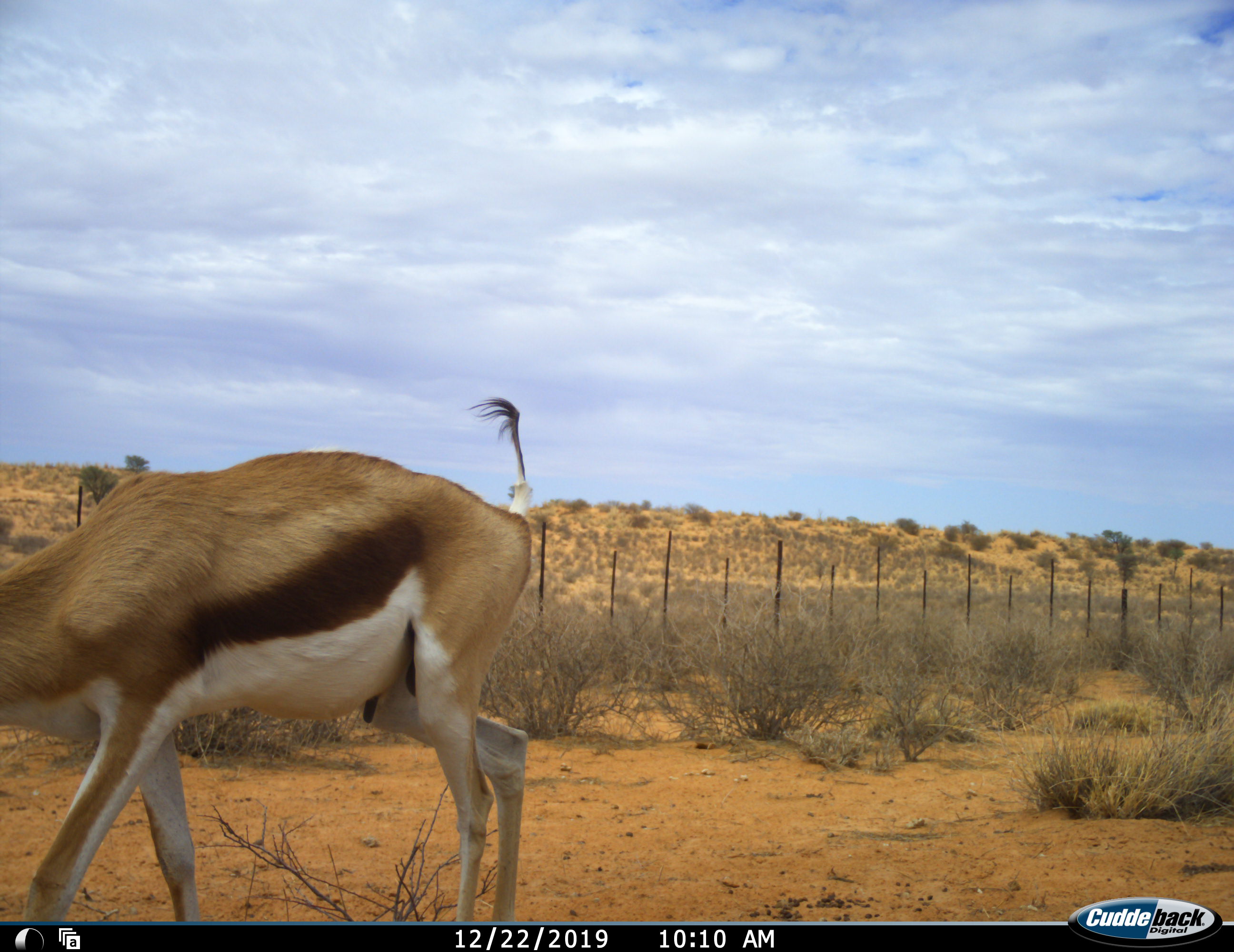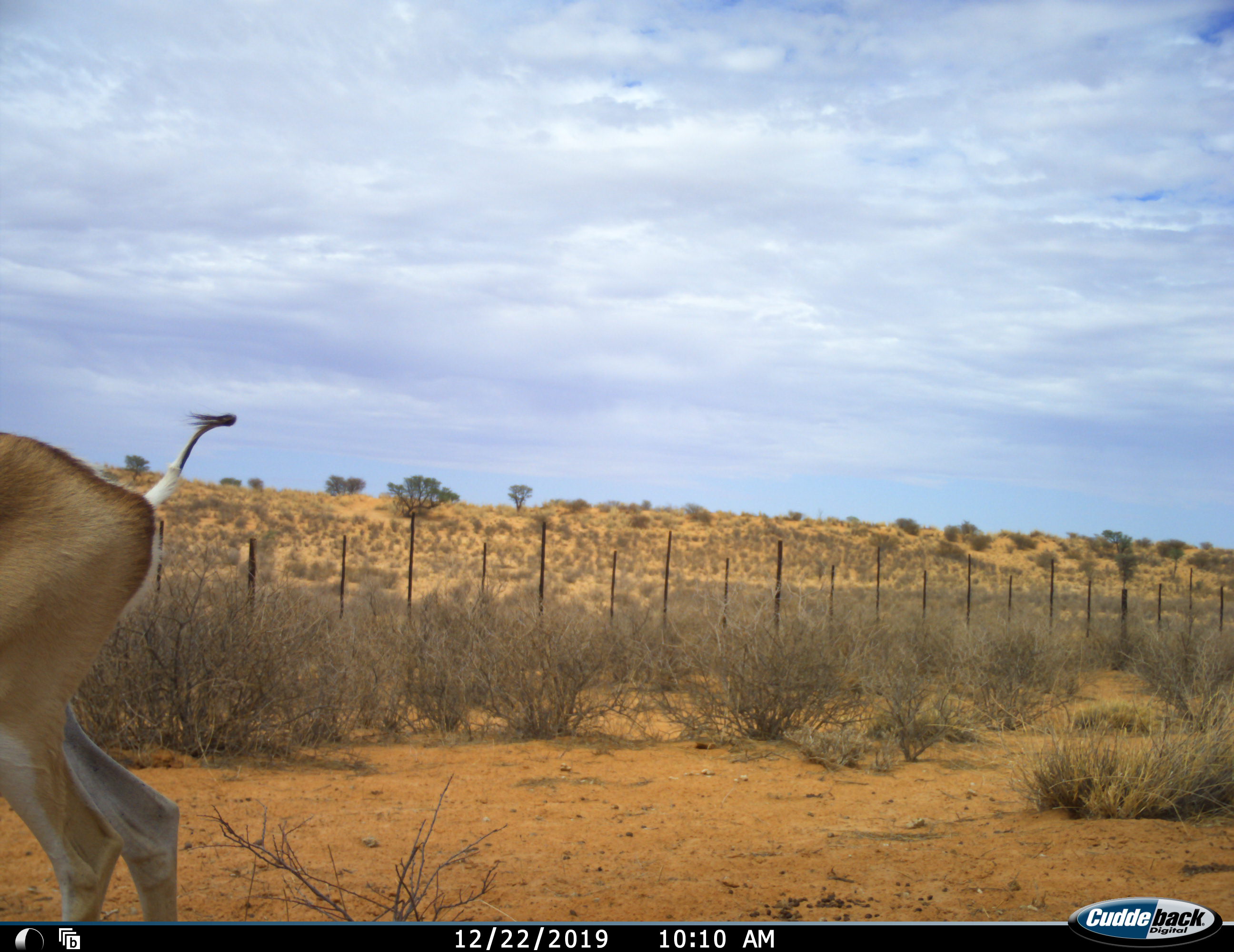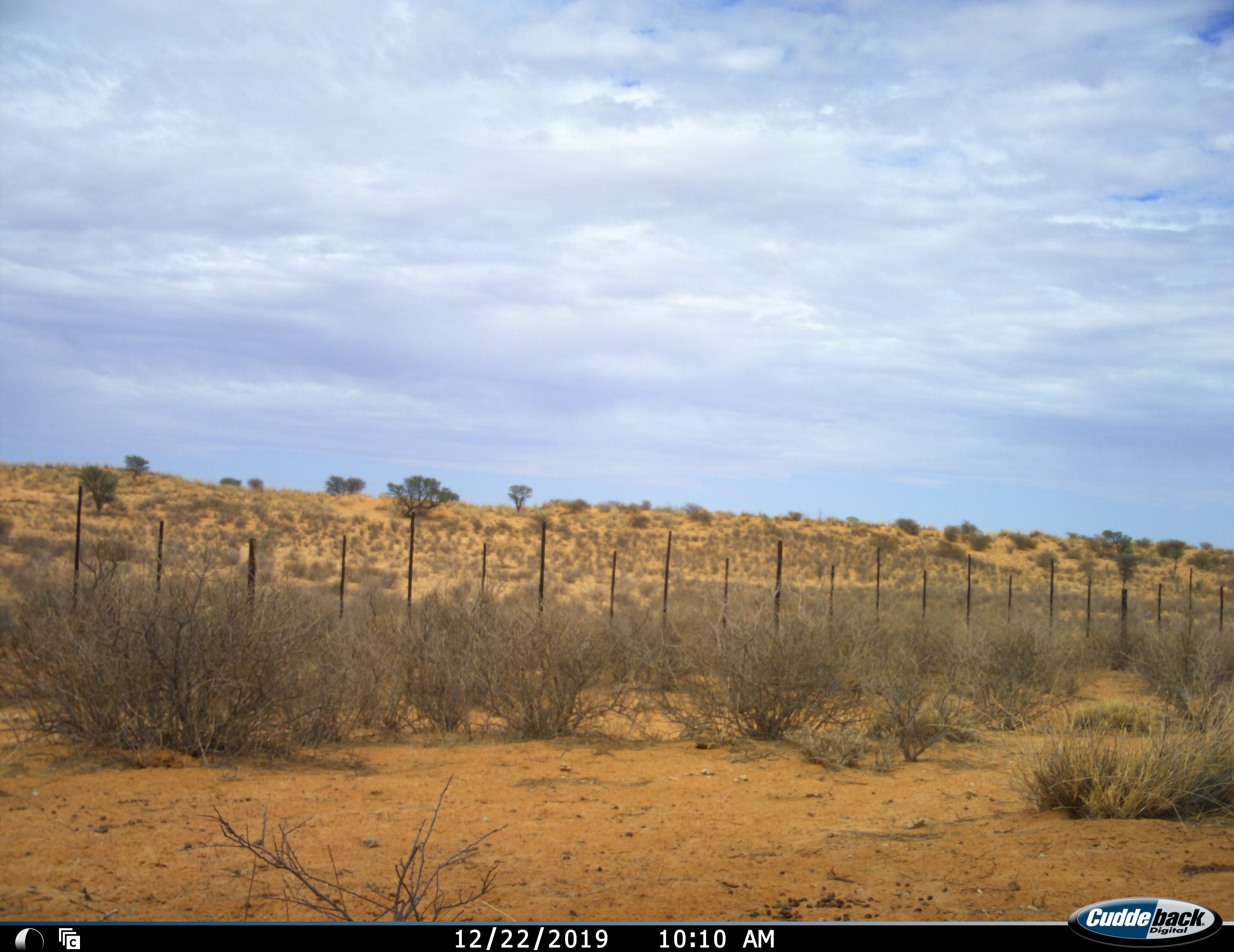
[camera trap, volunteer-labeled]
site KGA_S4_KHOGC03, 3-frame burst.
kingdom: Animalia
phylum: Chordata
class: Mammalia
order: Artiodactyla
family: Bovidae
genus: Antidorcas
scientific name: Antidorcas marsupialis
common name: springbok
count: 1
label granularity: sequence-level